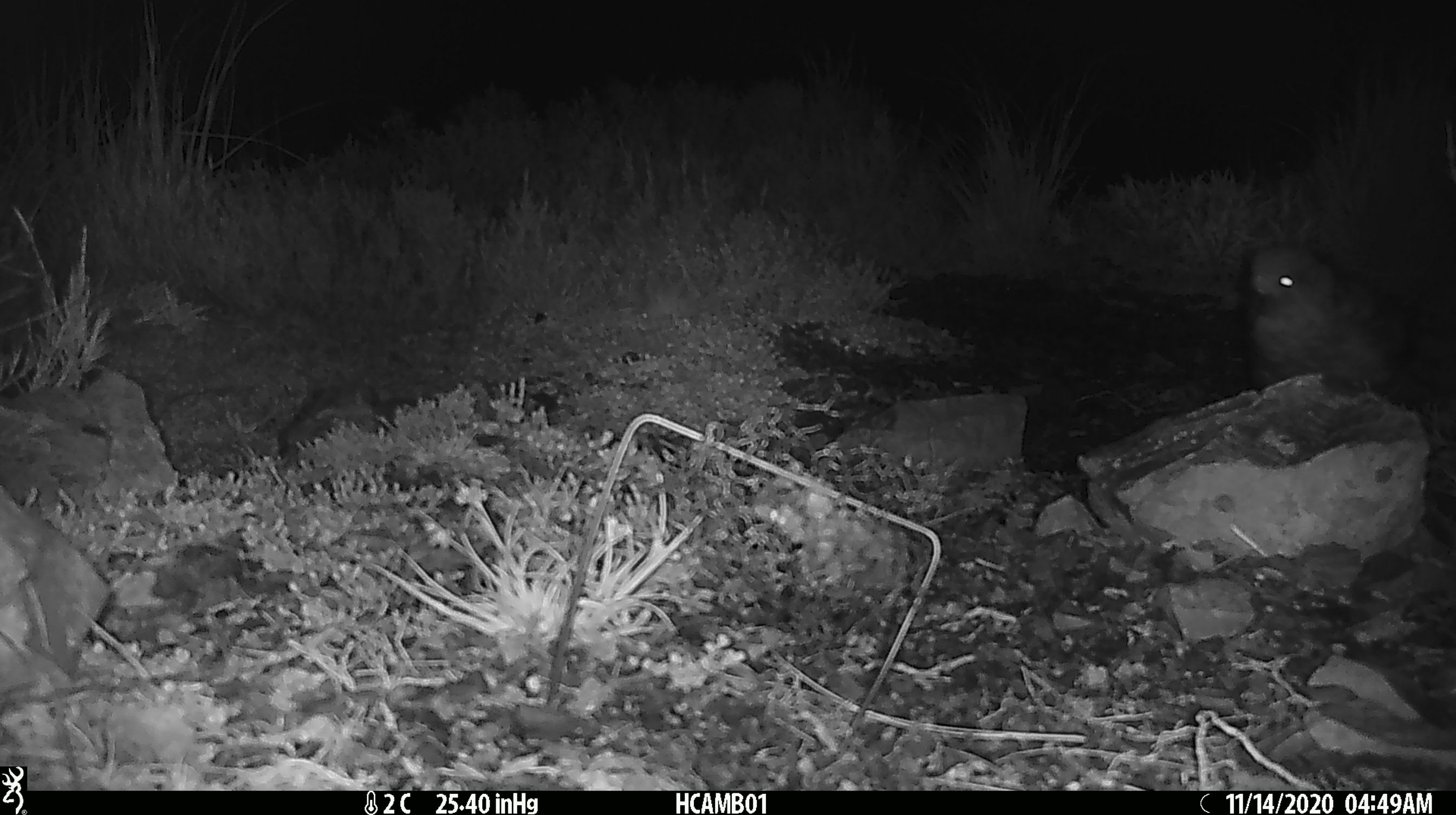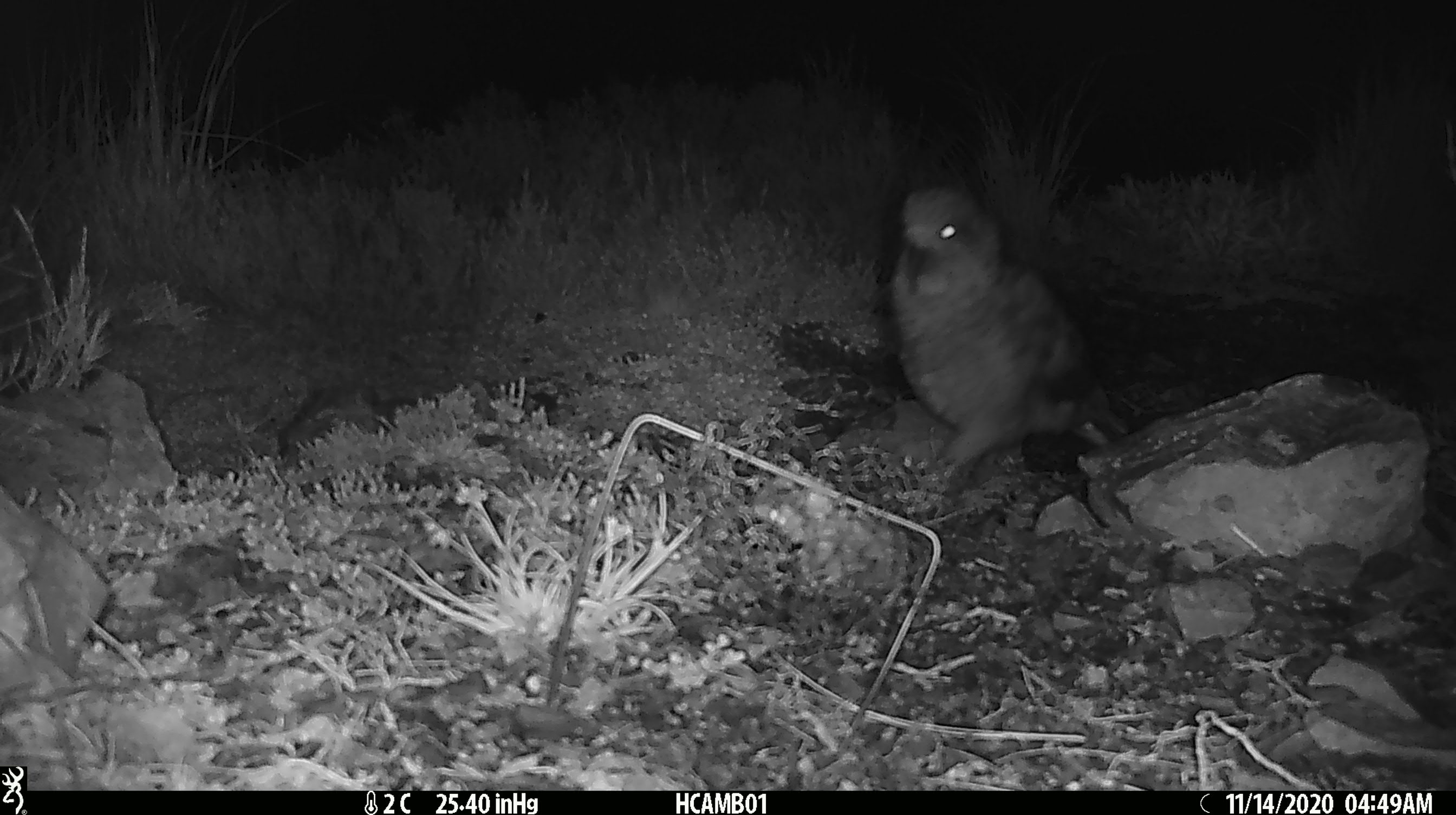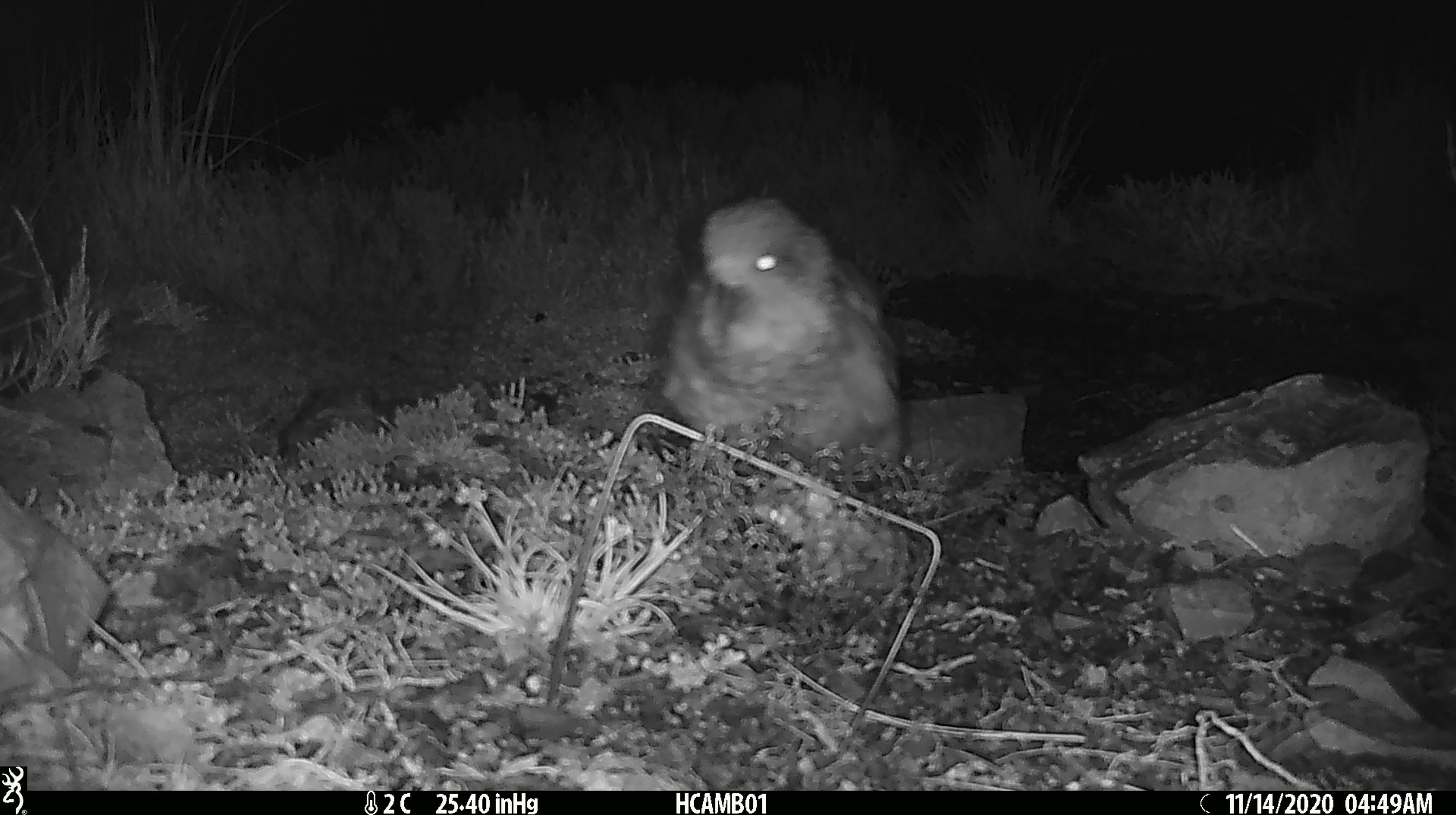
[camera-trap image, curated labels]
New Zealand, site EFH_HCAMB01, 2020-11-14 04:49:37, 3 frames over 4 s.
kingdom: Animalia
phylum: Chordata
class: Aves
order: Psittaciformes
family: Strigopidae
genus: Nestor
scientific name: Nestor notabilis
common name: kea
Kea (Nestor notabilis).